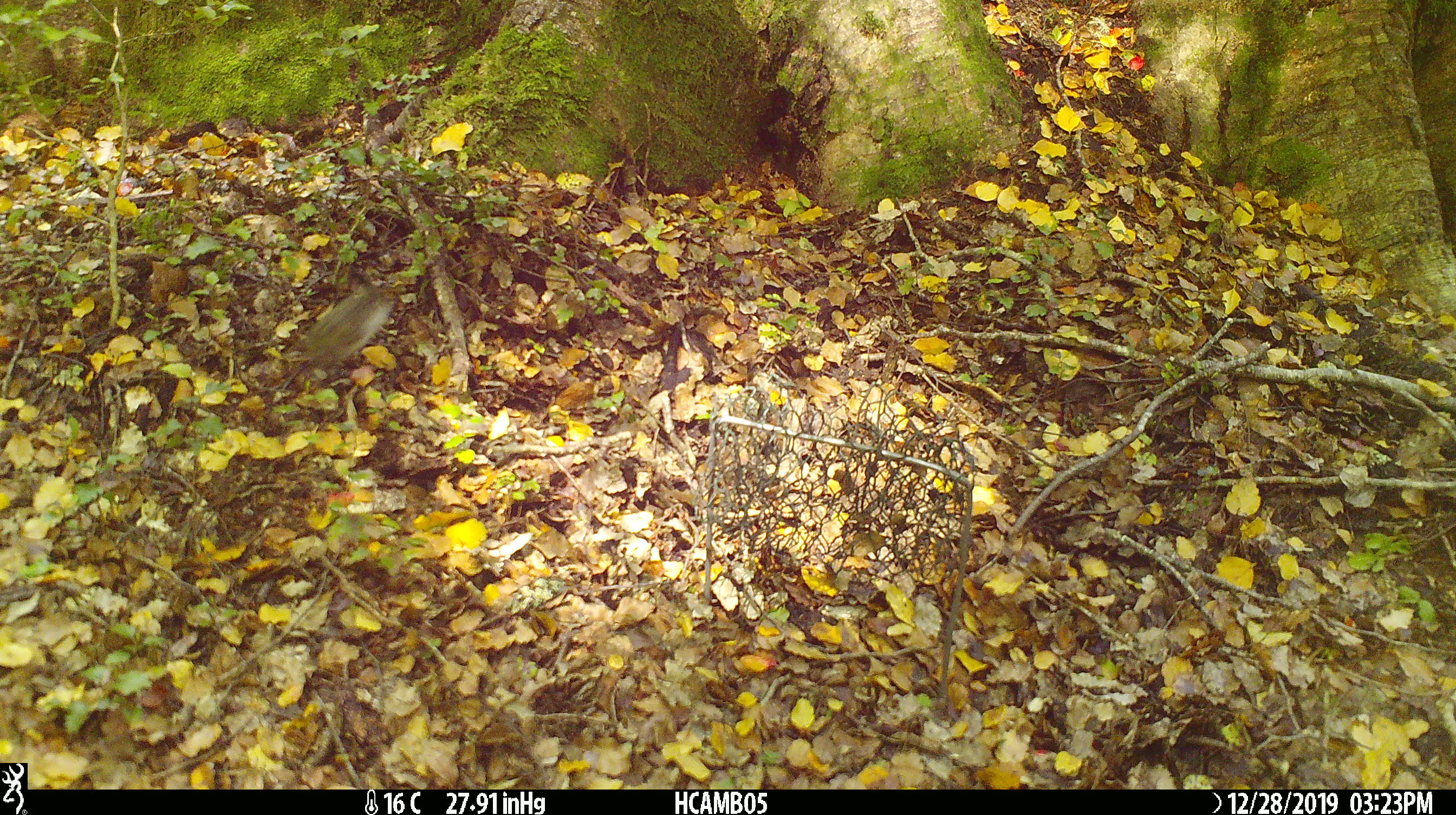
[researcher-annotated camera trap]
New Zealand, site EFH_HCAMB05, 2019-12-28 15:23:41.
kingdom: Animalia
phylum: Chordata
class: Aves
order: Passeriformes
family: Acanthisittidae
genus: Acanthisitta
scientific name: Acanthisitta chloris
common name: rifleman